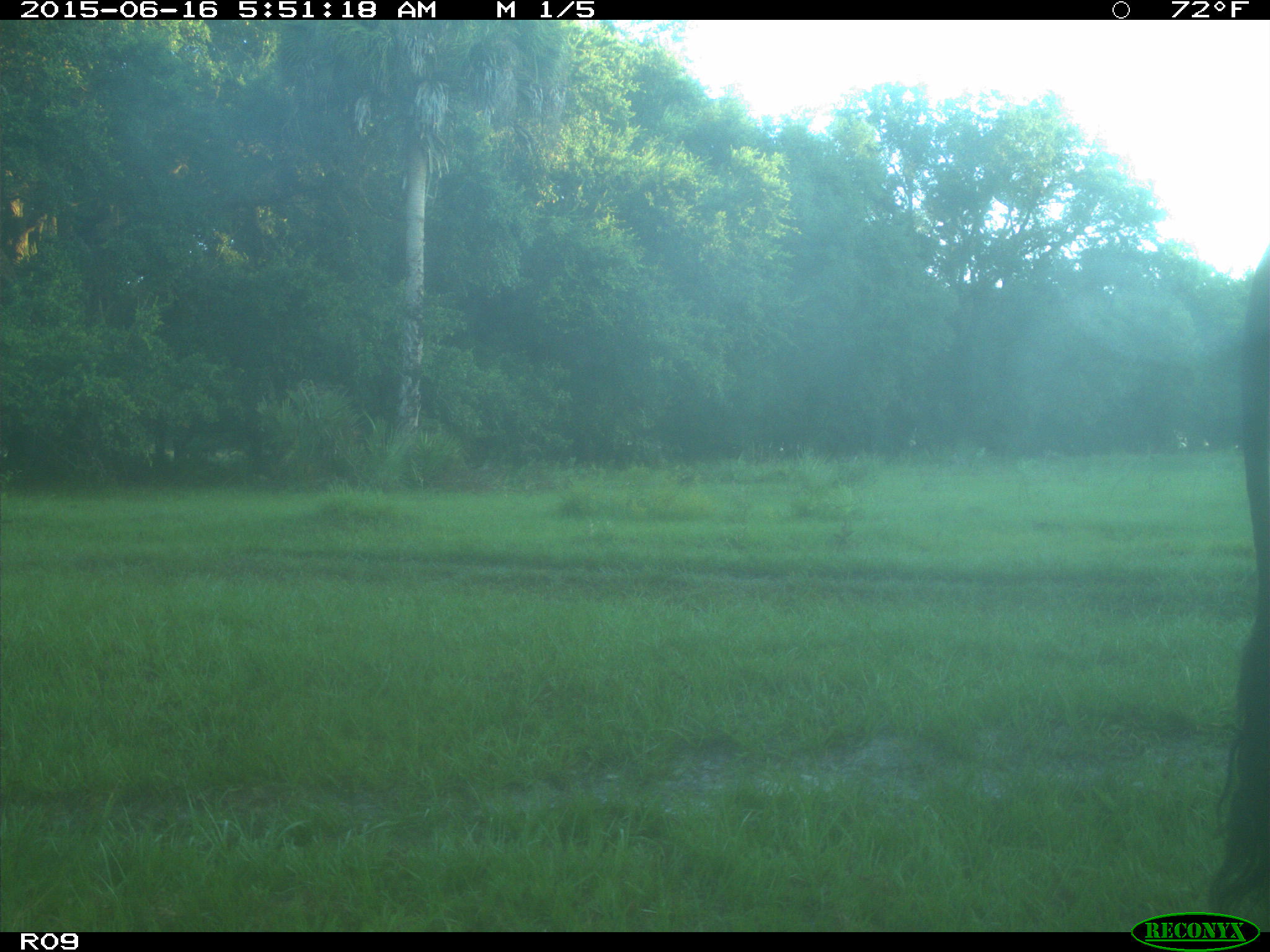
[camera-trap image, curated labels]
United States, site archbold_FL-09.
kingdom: Animalia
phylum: Chordata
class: Mammalia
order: Artiodactyla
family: Bovidae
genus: Bos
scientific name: Bos taurus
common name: domestic cow